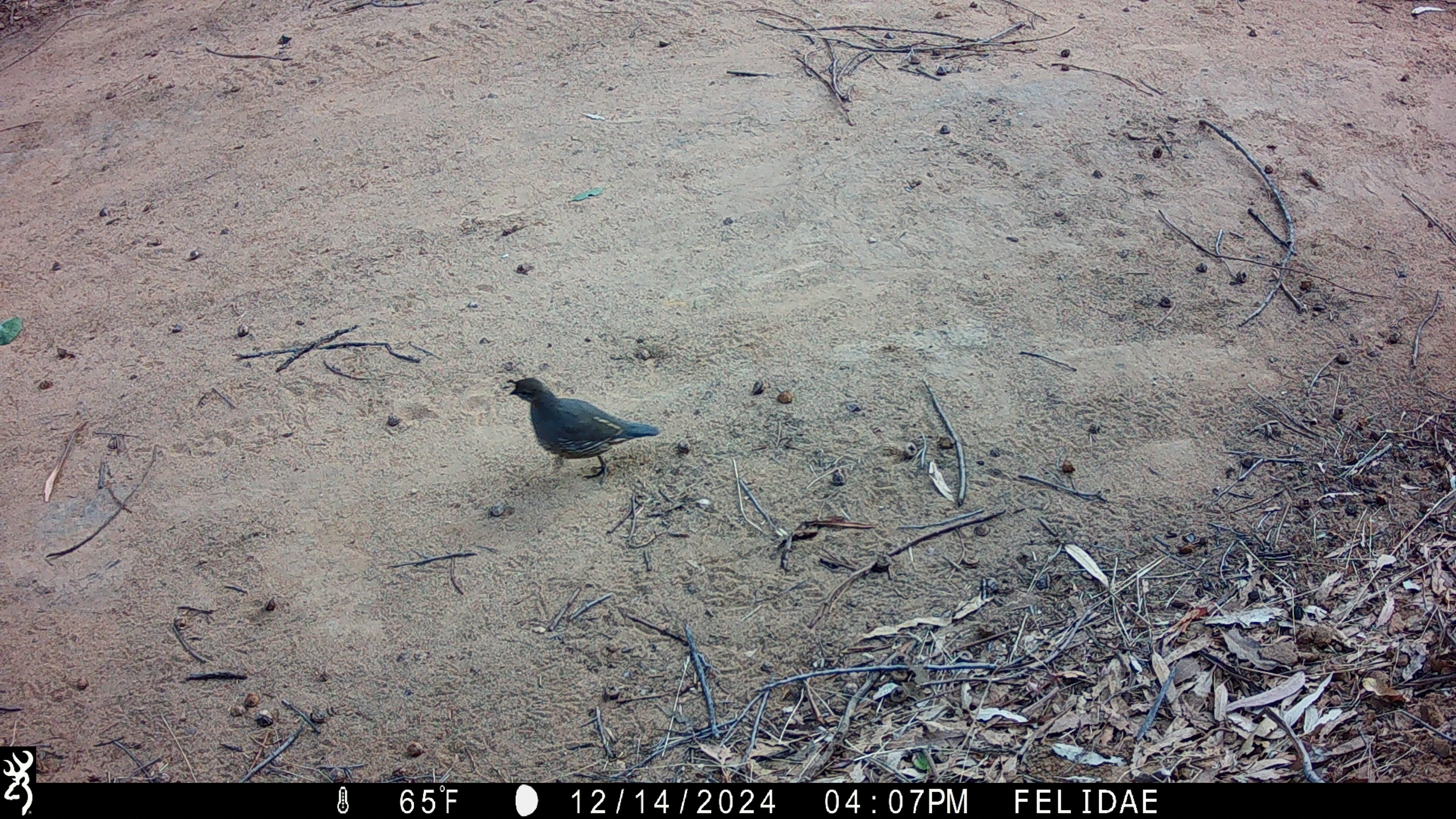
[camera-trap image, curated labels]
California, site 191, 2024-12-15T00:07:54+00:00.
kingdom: Animalia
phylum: Chordata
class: Aves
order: Galliformes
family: Odontophoridae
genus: Callipepla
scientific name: Callipepla californica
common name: california quail